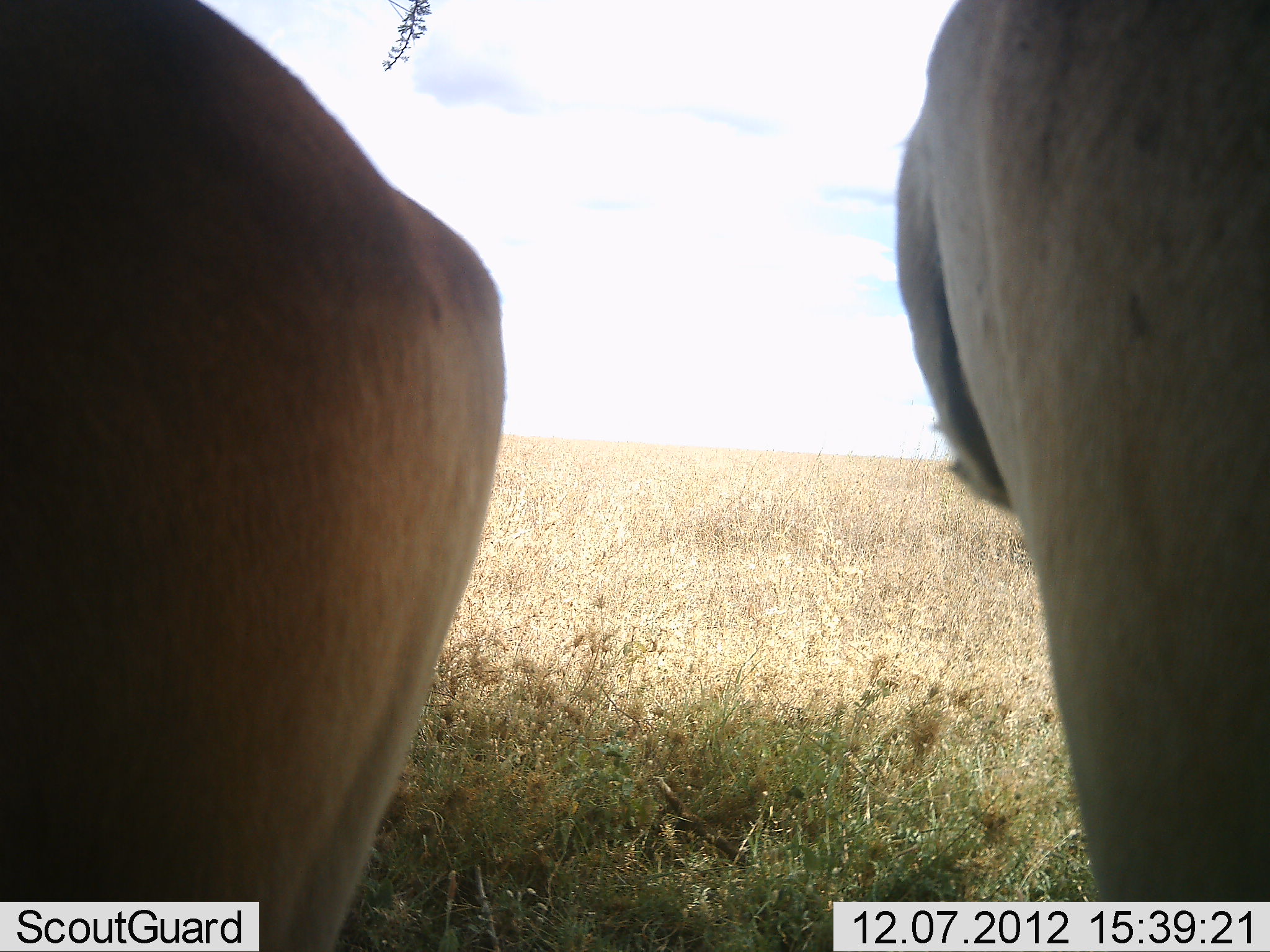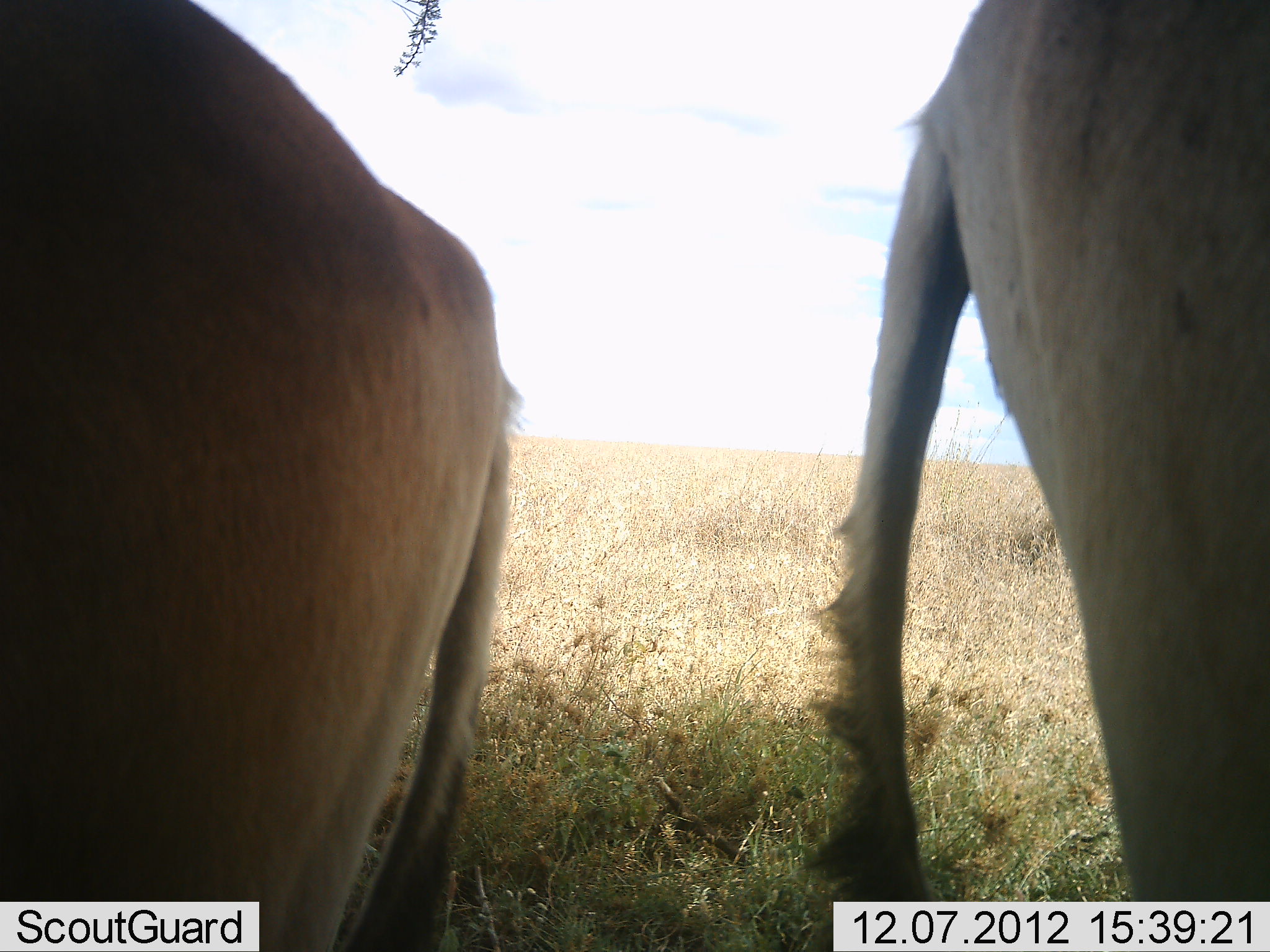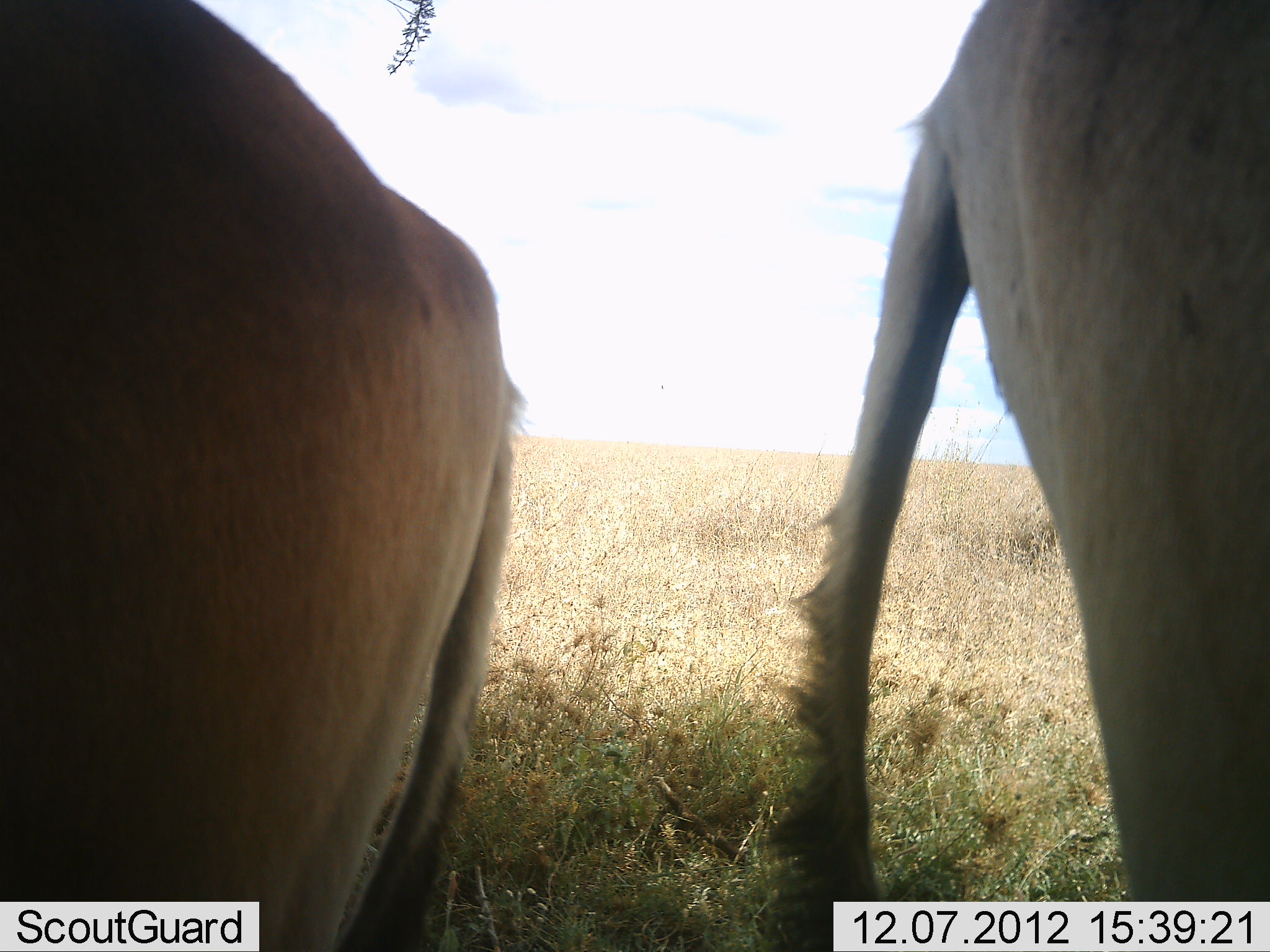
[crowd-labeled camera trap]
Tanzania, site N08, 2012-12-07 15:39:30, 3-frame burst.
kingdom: Animalia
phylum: Chordata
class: Mammalia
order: Artiodactyla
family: Bovidae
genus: Alcelaphus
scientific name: Alcelaphus buselaphus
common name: hartebeest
Hartebeest (Alcelaphus buselaphus), count 2. Behavior (volunteer vote fractions): standing 100%, resting 0%, moving 0%, interacting 0%. Young present (vote fraction): 0%. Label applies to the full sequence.